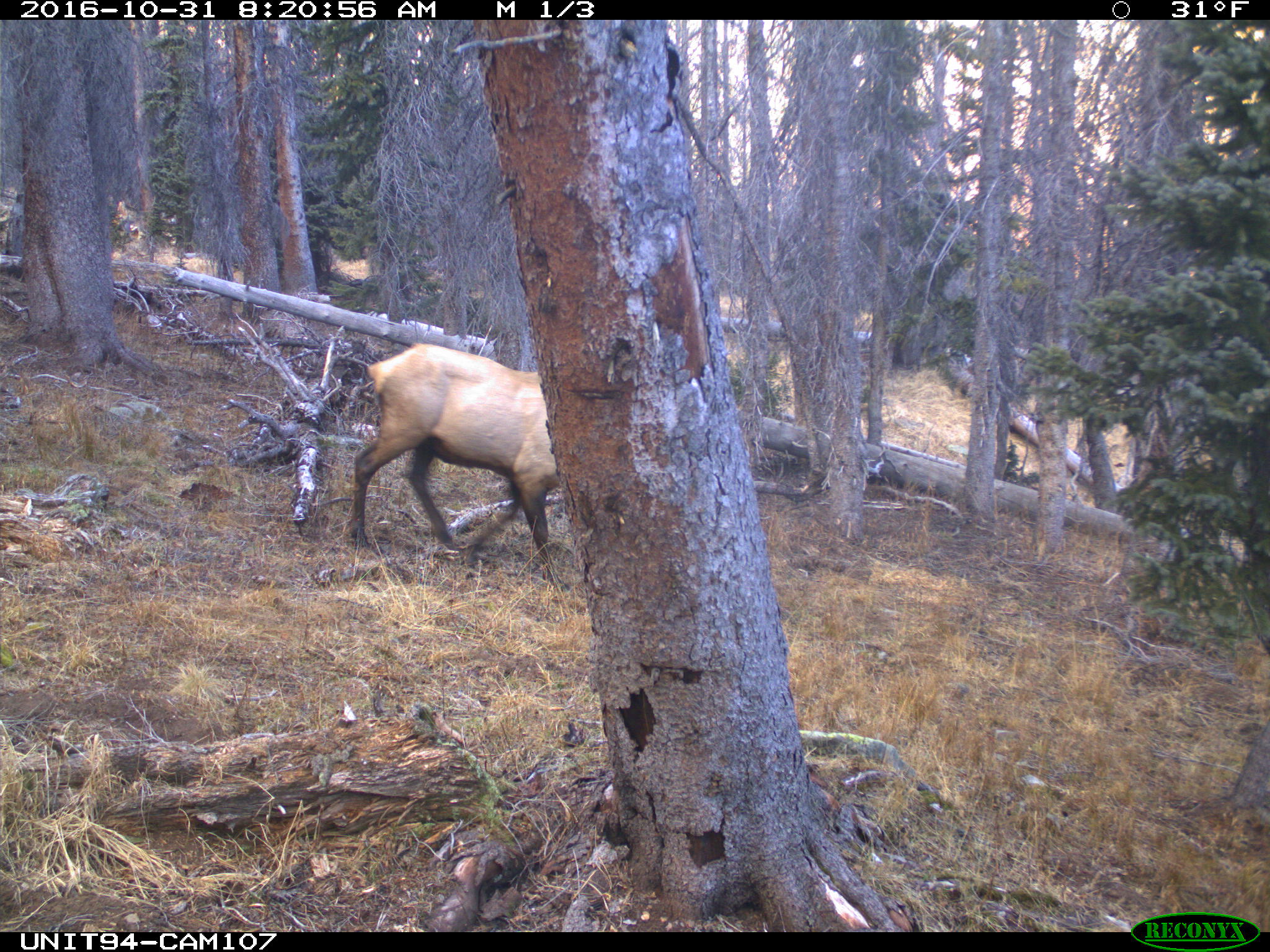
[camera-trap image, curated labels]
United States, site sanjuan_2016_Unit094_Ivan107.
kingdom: Animalia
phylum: Chordata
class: Mammalia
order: Artiodactyla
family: Cervidae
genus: Cervus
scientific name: Cervus elaphus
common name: red deer